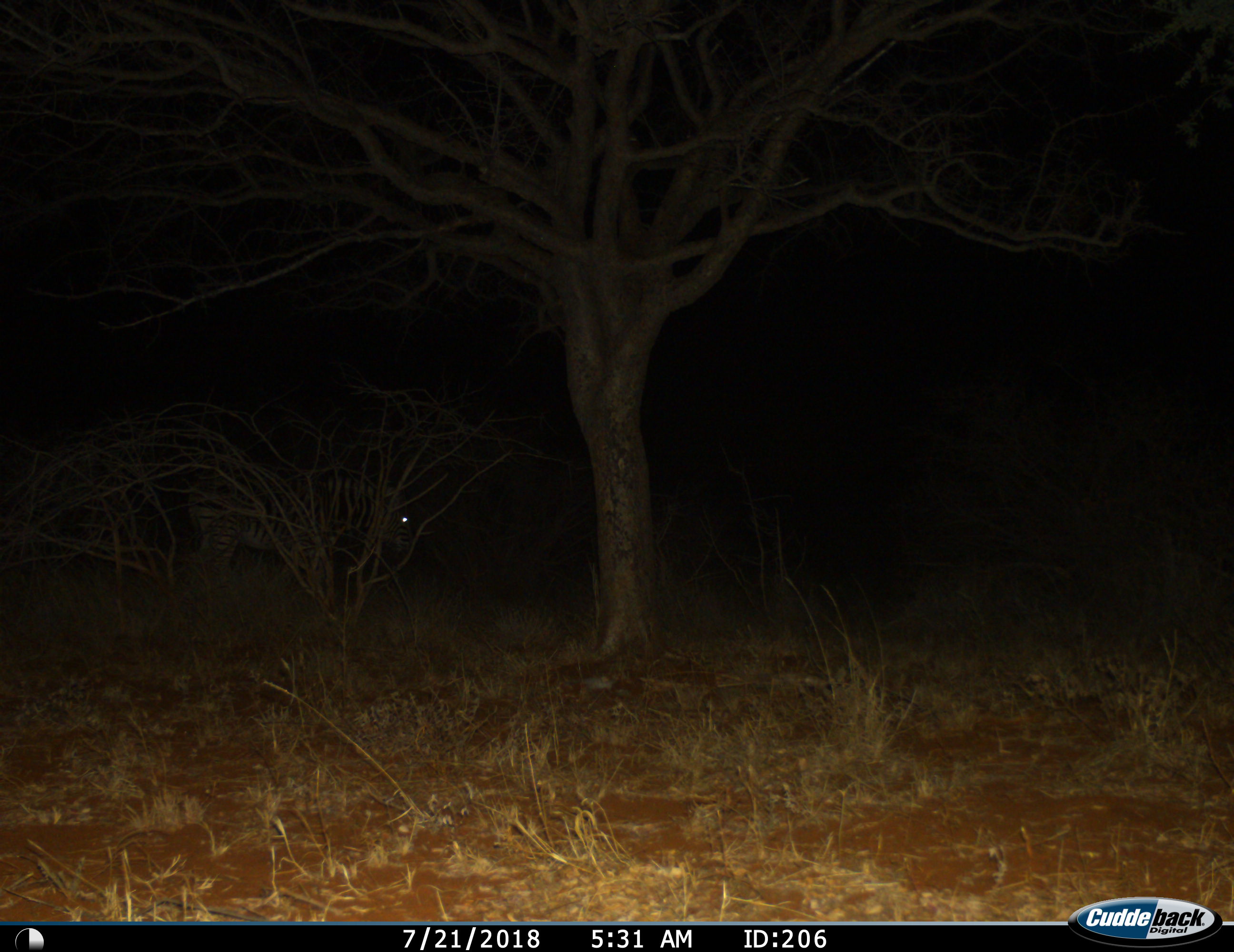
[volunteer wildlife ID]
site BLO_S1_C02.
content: unidentified animal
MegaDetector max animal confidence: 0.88